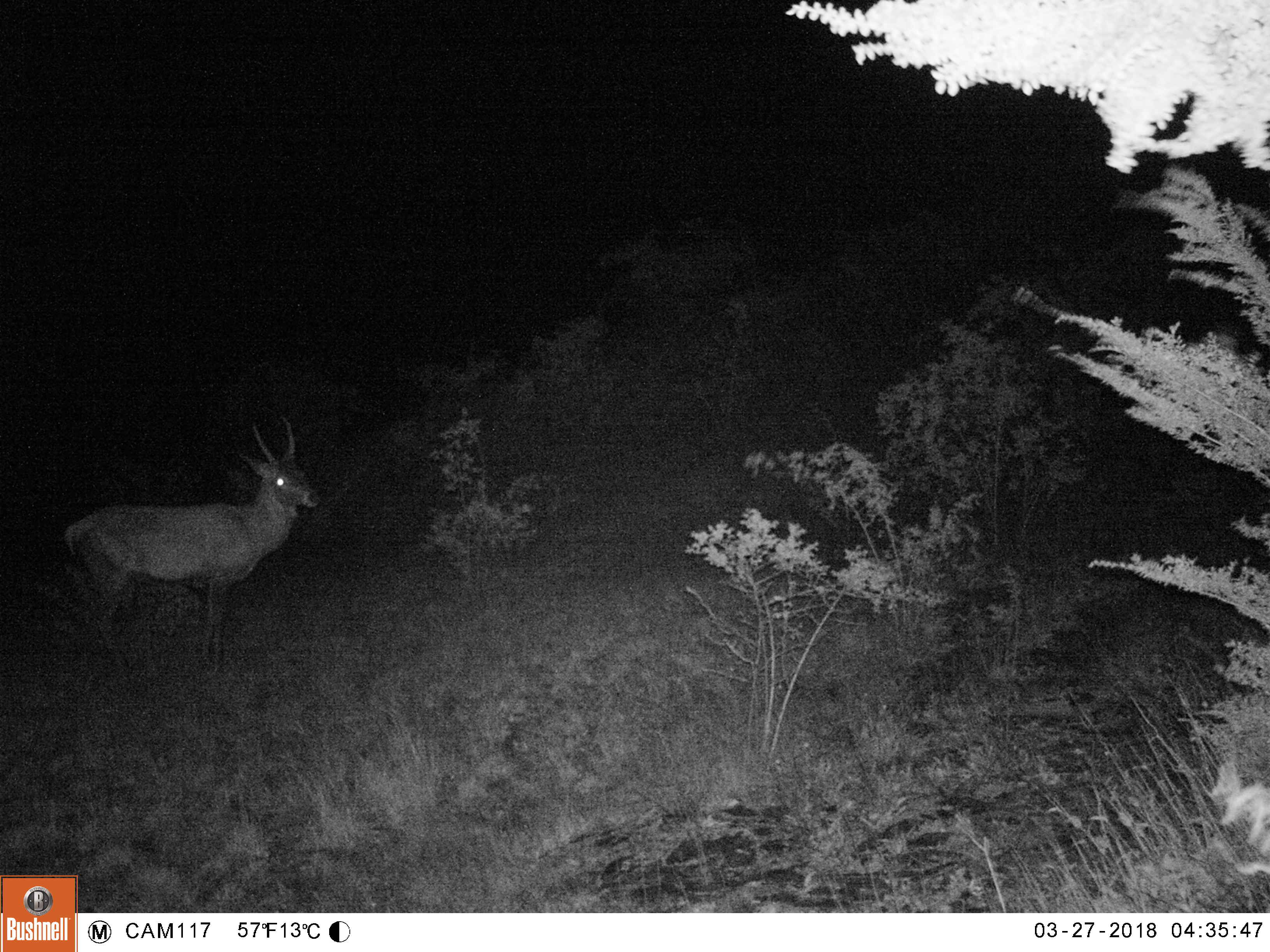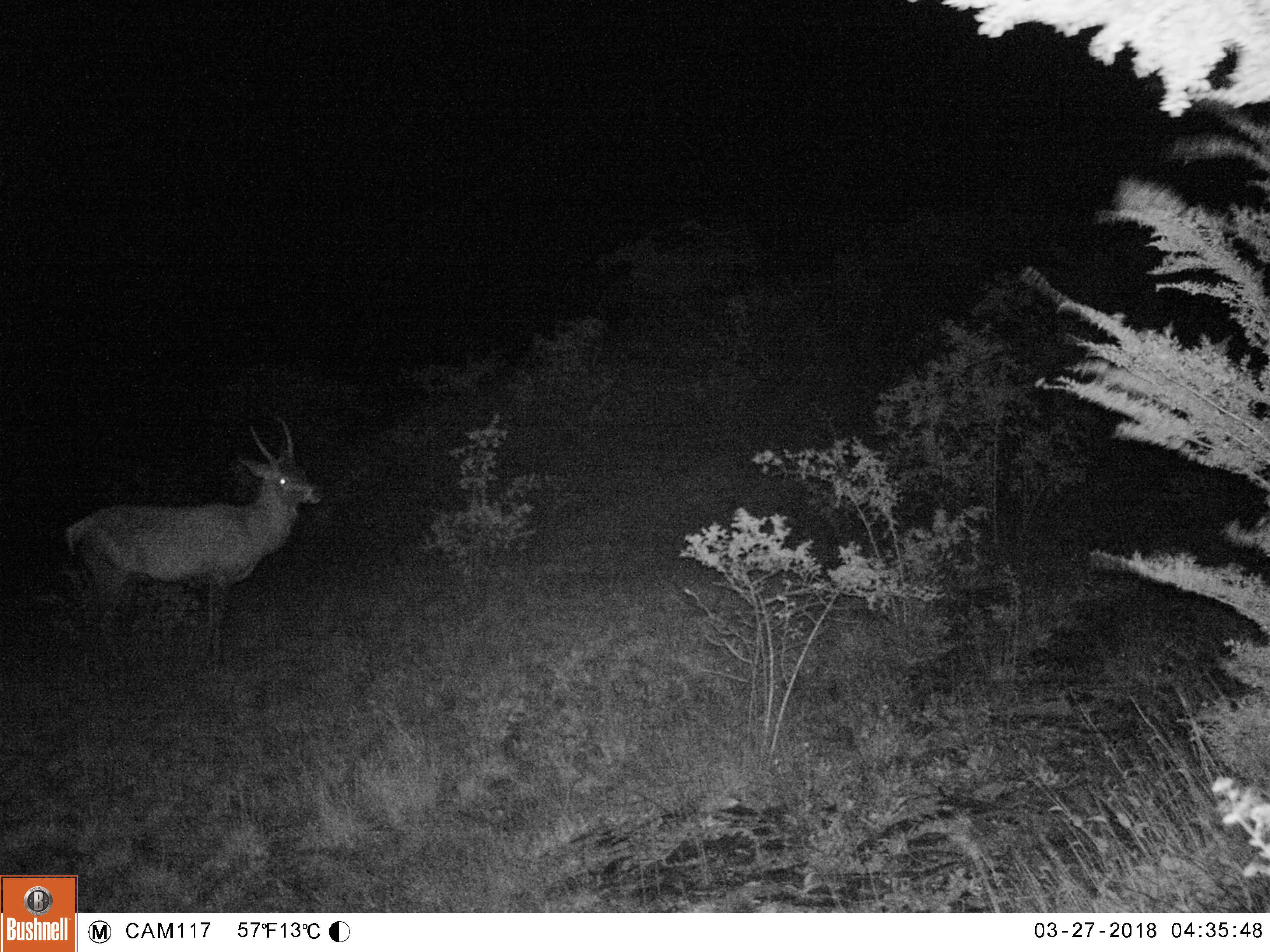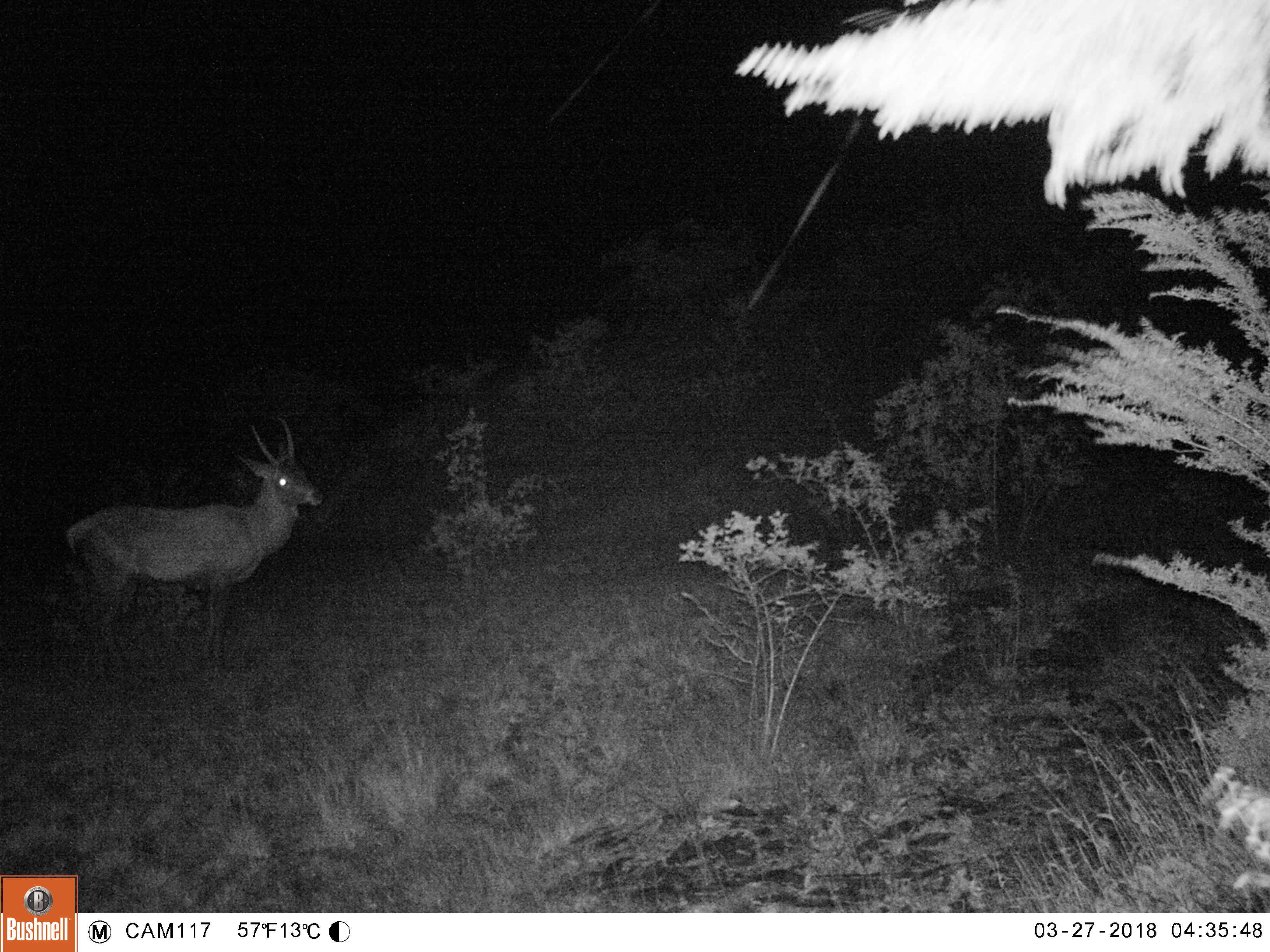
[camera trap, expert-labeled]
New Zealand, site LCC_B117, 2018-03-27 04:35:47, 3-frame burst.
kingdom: Animalia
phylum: Chordata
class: Mammalia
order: Artiodactyla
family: Cervidae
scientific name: Cervidae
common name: deer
Deer (Cervidae).